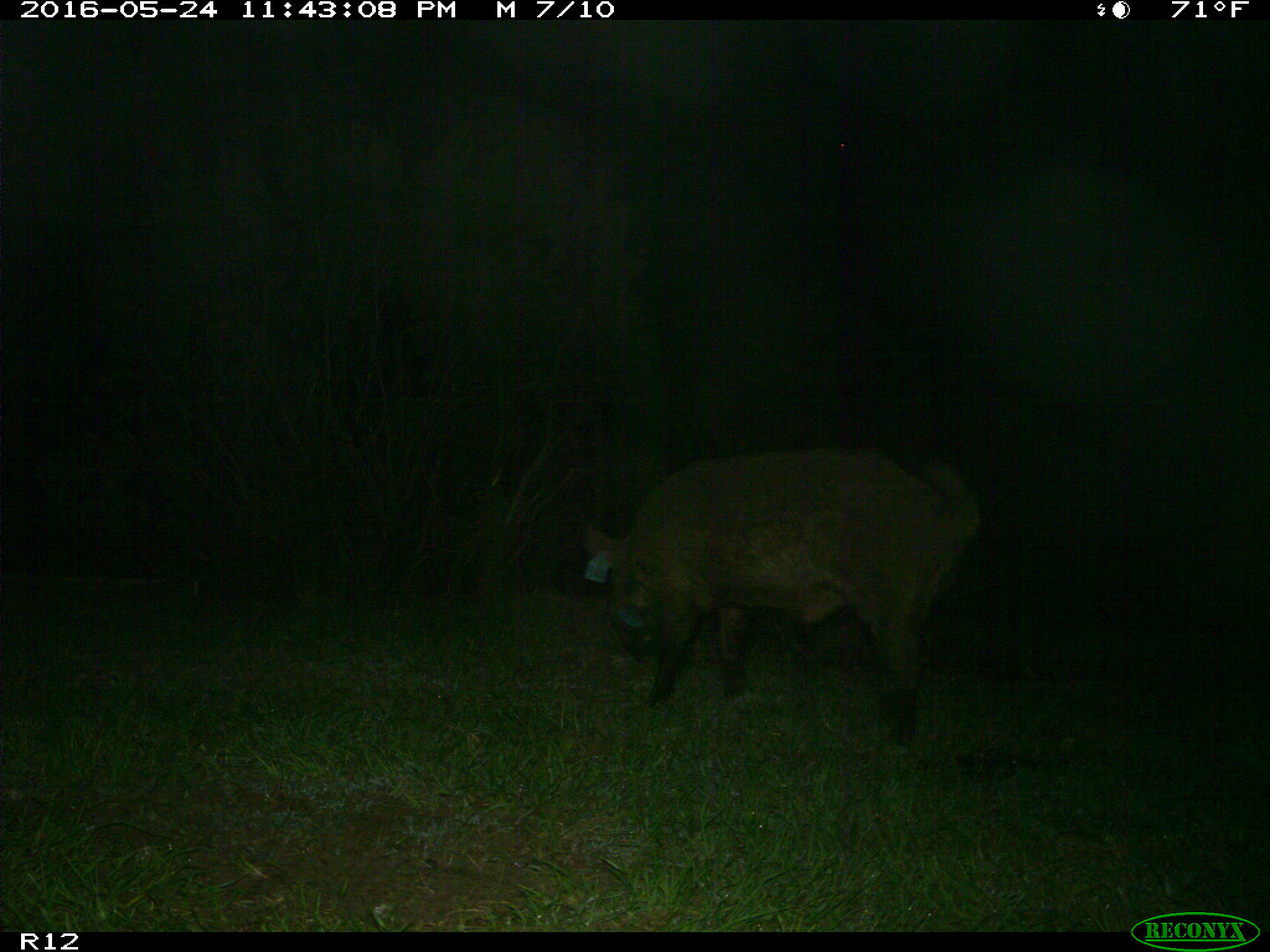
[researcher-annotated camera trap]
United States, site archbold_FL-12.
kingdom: Animalia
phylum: Chordata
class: Mammalia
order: Artiodactyla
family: Suidae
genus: Sus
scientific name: Sus scrofa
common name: wild boar